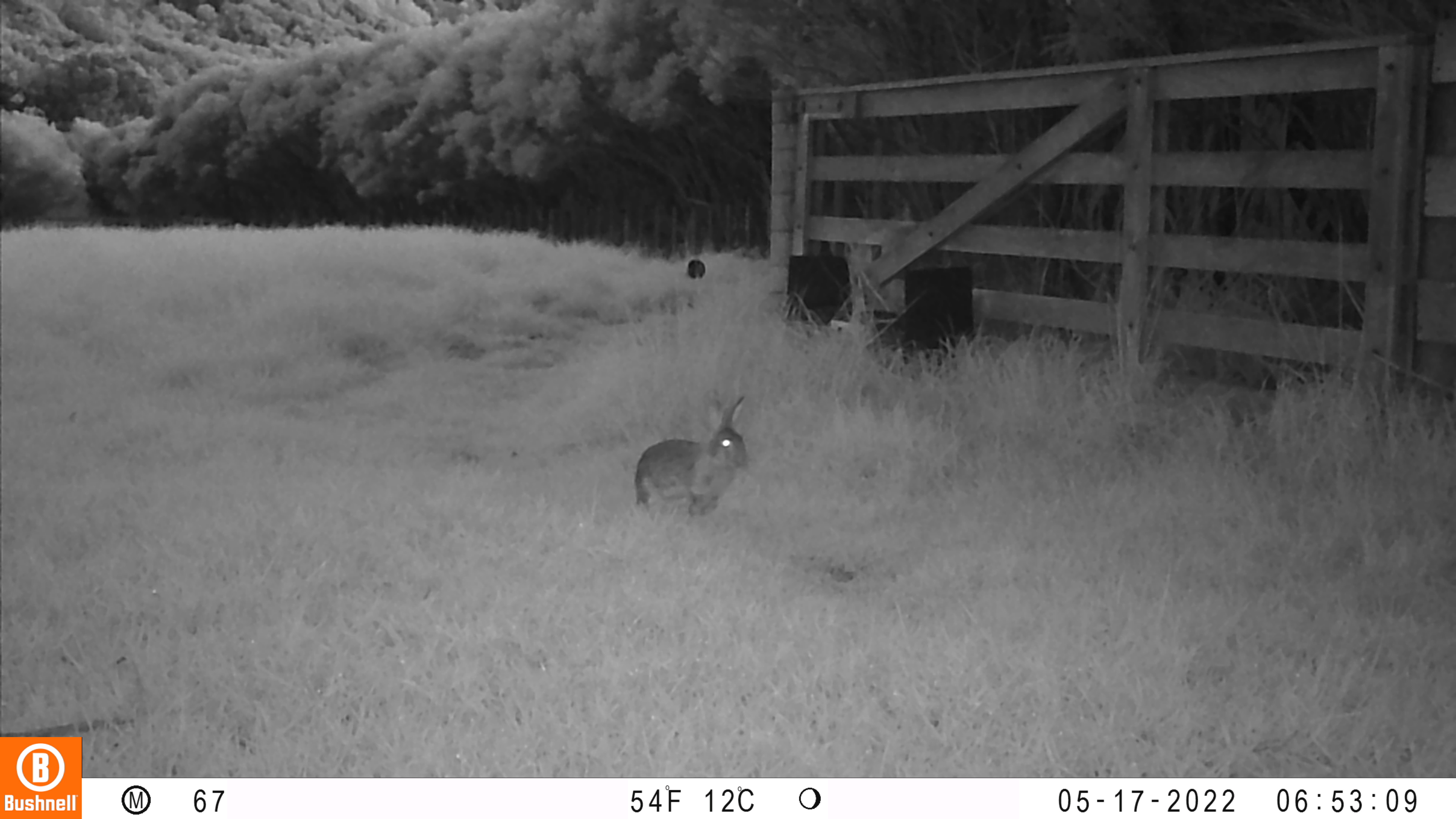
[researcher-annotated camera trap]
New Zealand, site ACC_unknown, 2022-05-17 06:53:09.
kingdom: Animalia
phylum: Chordata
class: Mammalia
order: Lagomorpha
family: Leporidae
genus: Oryctolagus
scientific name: Oryctolagus cuniculus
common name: european rabbit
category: rabbit